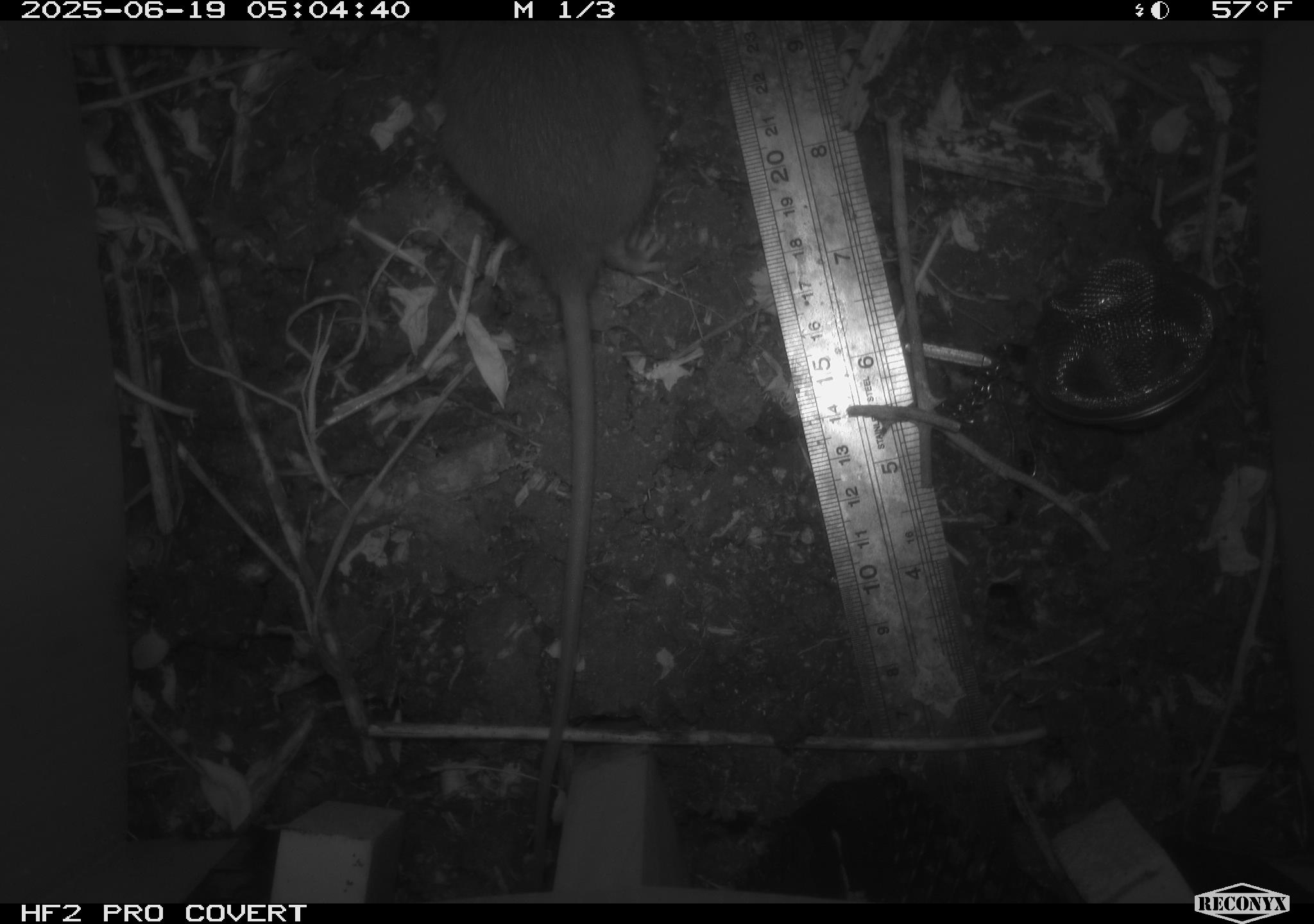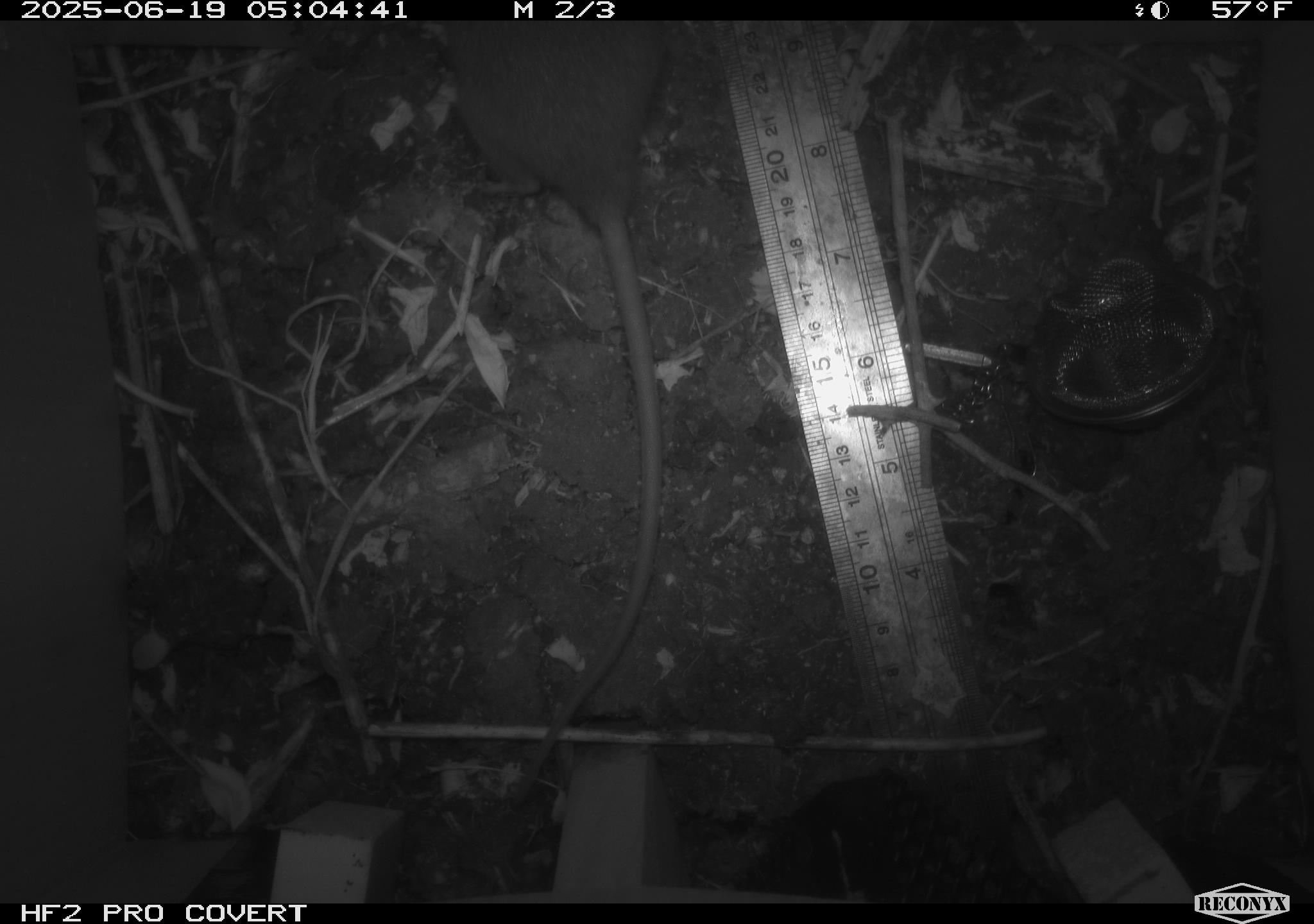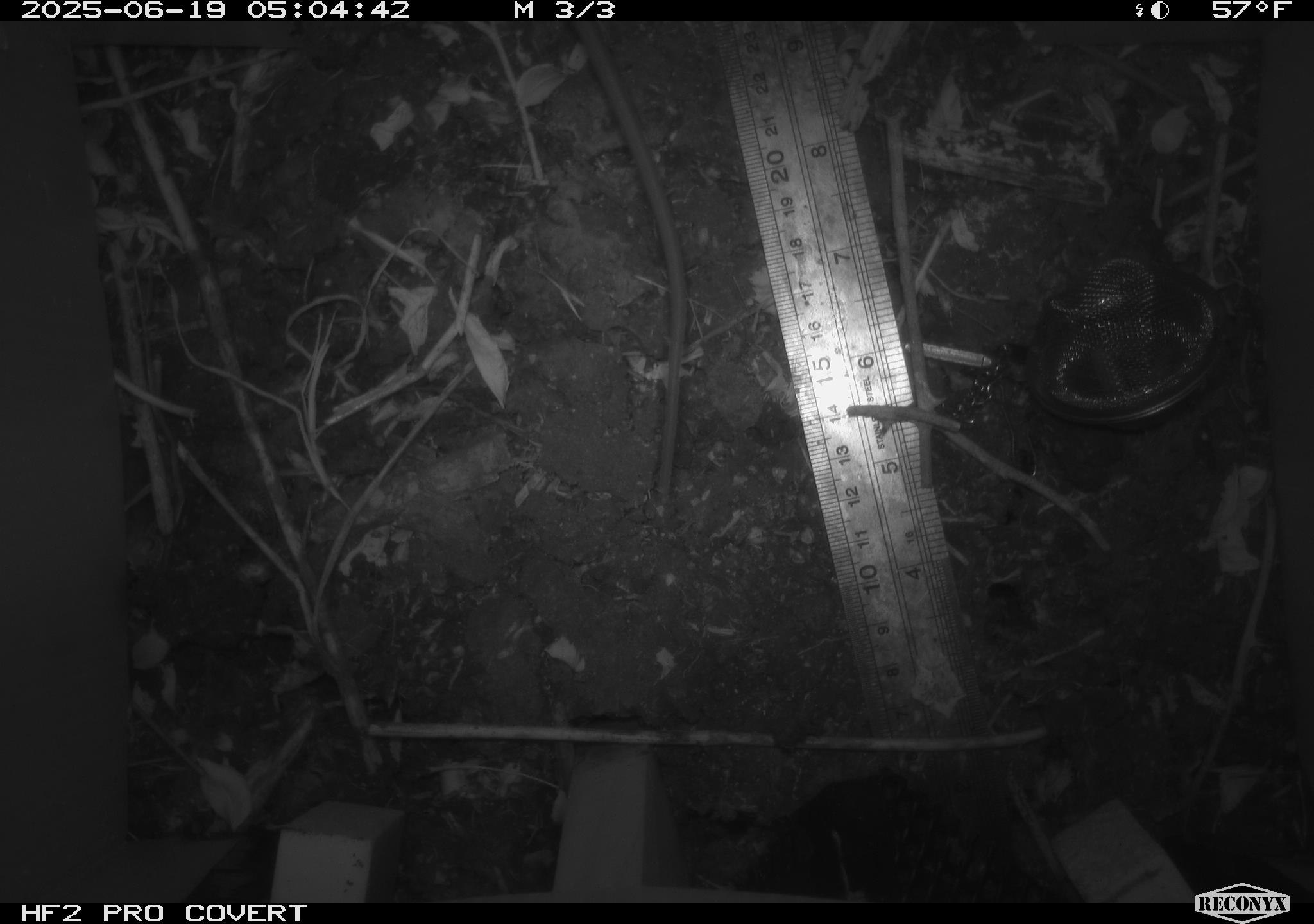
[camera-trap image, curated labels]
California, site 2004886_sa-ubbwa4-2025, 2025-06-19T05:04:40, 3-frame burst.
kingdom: Animalia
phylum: Chordata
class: Mammalia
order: Rodentia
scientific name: Rodentia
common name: rodent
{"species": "rodent (Rodentia)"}